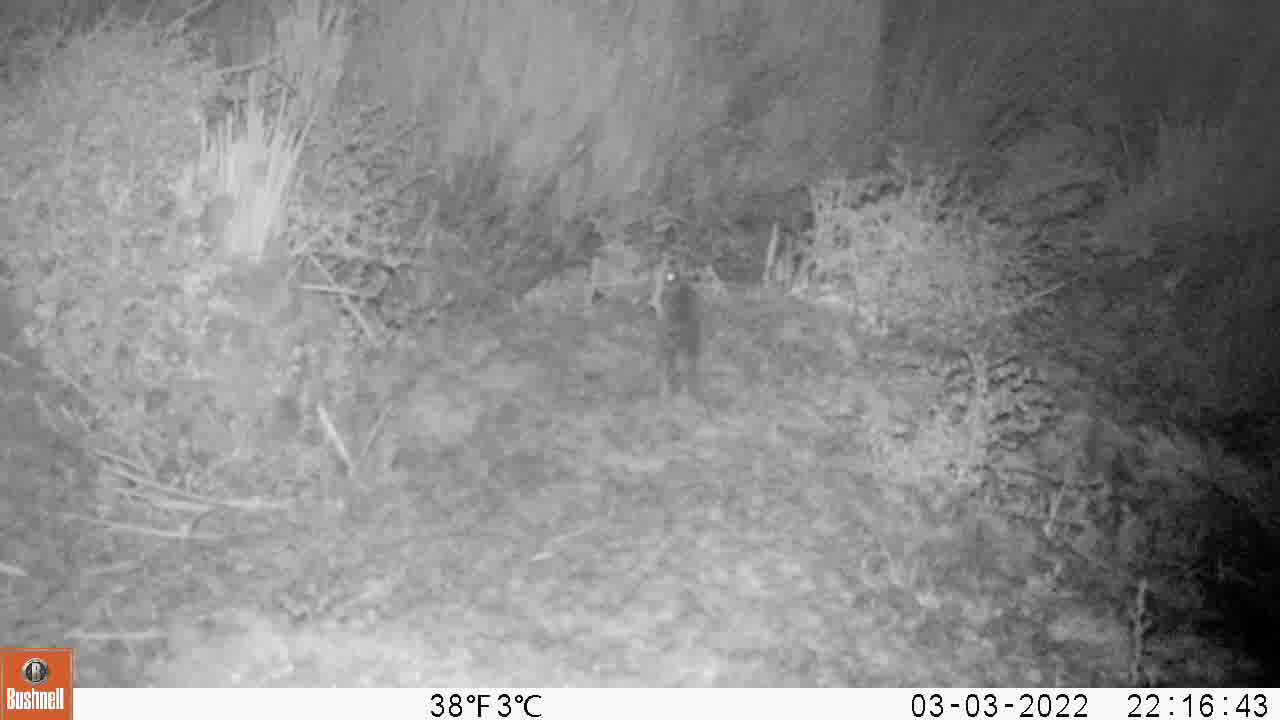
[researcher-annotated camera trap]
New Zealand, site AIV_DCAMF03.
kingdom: Animalia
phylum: Chordata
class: Mammalia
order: Rodentia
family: Muridae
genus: Mus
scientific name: Mus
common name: mouse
Mouse (Mus).